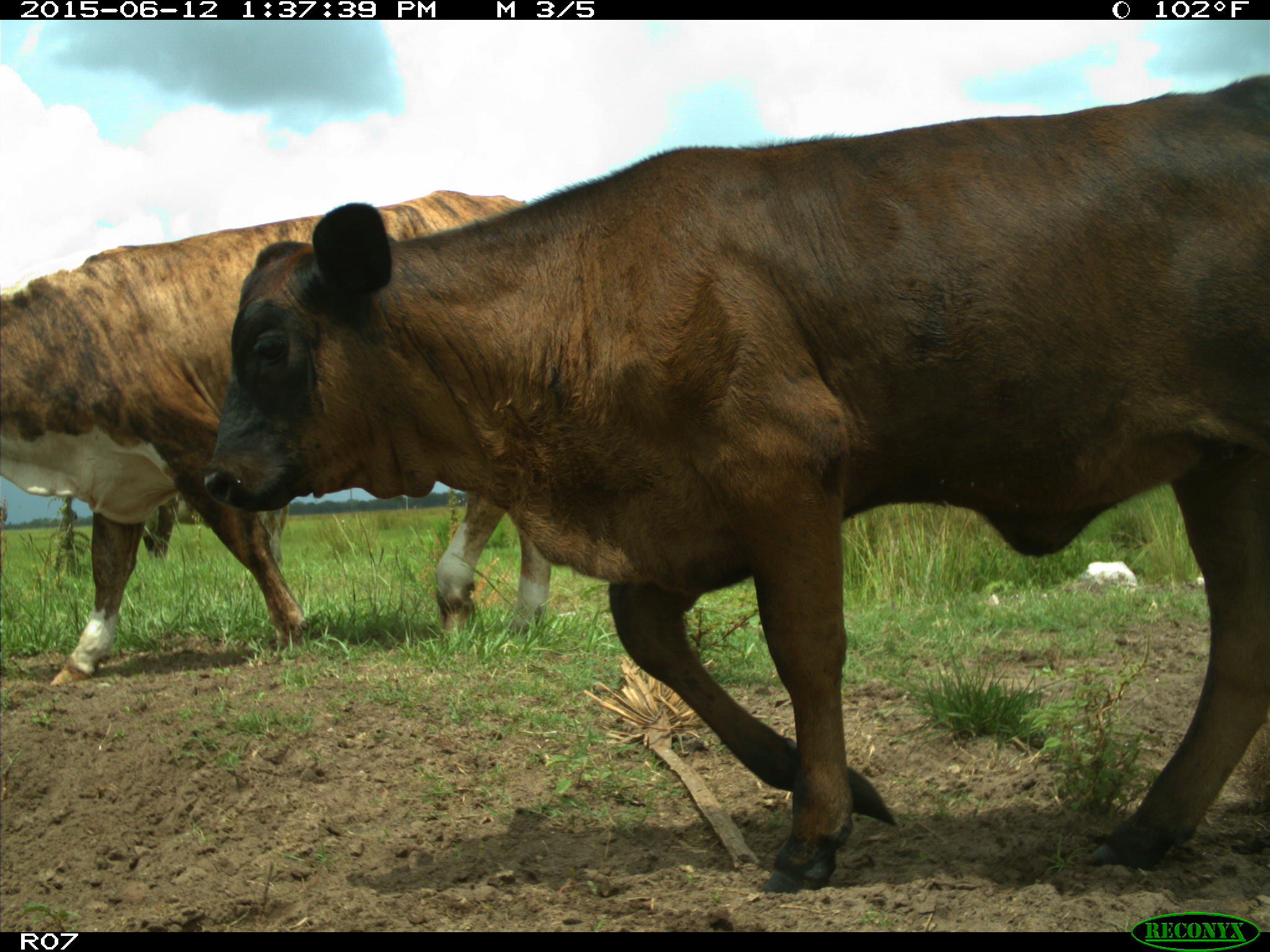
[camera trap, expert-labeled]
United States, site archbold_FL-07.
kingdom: Animalia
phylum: Chordata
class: Mammalia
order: Artiodactyla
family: Bovidae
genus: Bos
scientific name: Bos taurus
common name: domestic cow